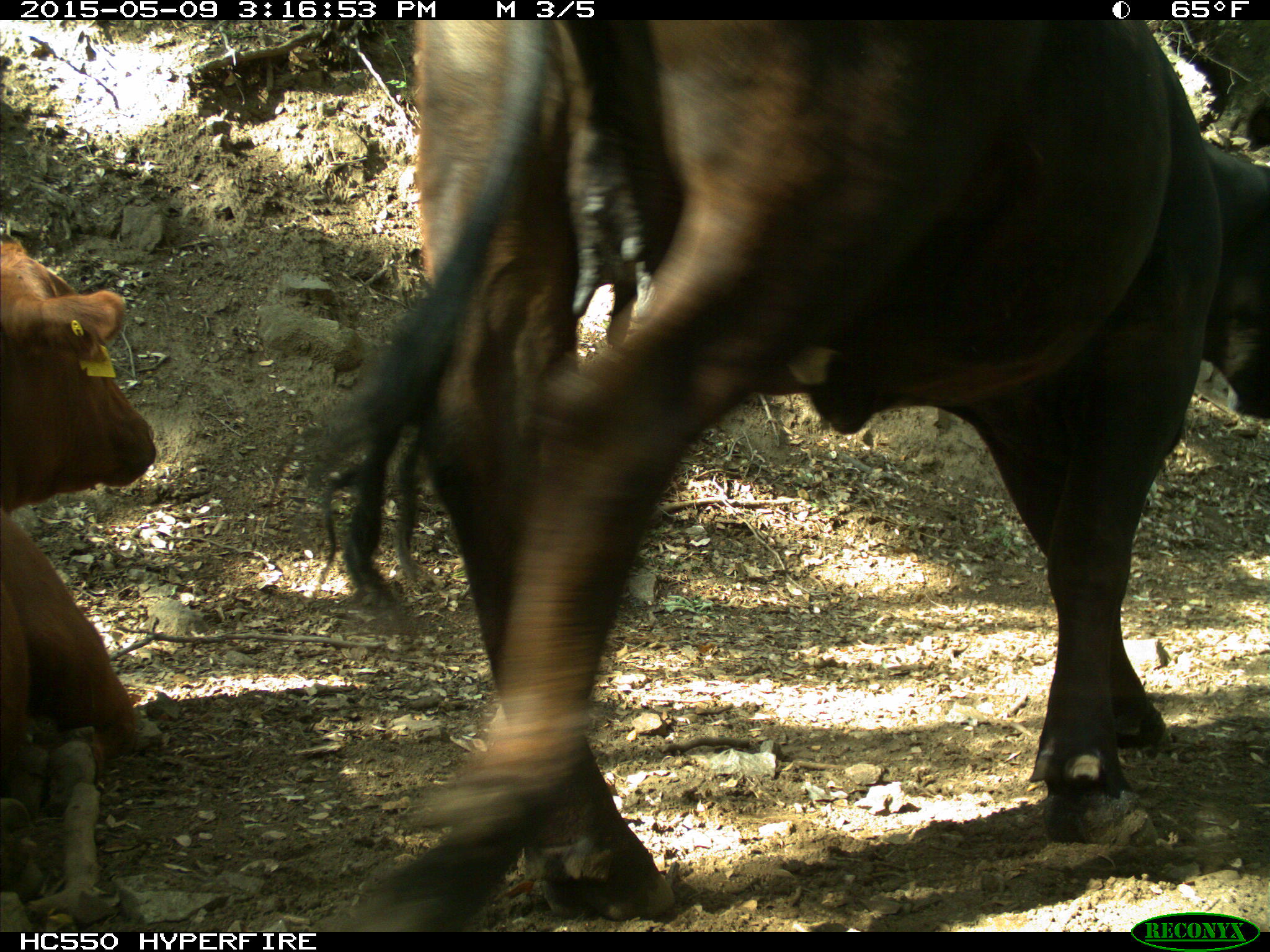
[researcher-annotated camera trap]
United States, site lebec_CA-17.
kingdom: Animalia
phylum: Chordata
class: Mammalia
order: Artiodactyla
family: Bovidae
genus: Bos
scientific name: Bos taurus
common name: domestic cow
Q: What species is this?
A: Bos taurus (domestic cow).